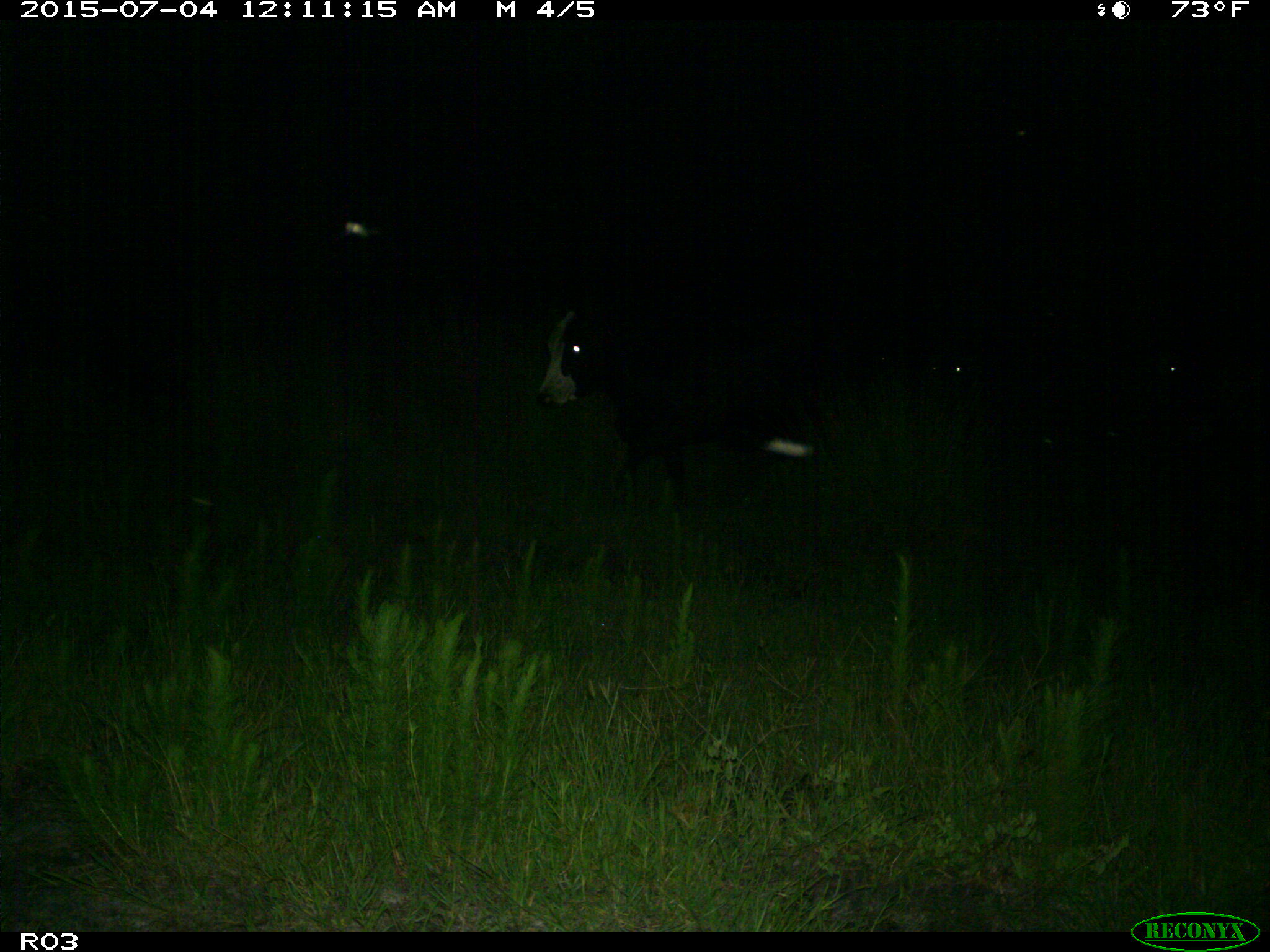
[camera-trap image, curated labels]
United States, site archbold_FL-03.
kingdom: Animalia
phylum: Chordata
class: Mammalia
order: Artiodactyla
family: Bovidae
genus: Bos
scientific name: Bos taurus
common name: domestic cow